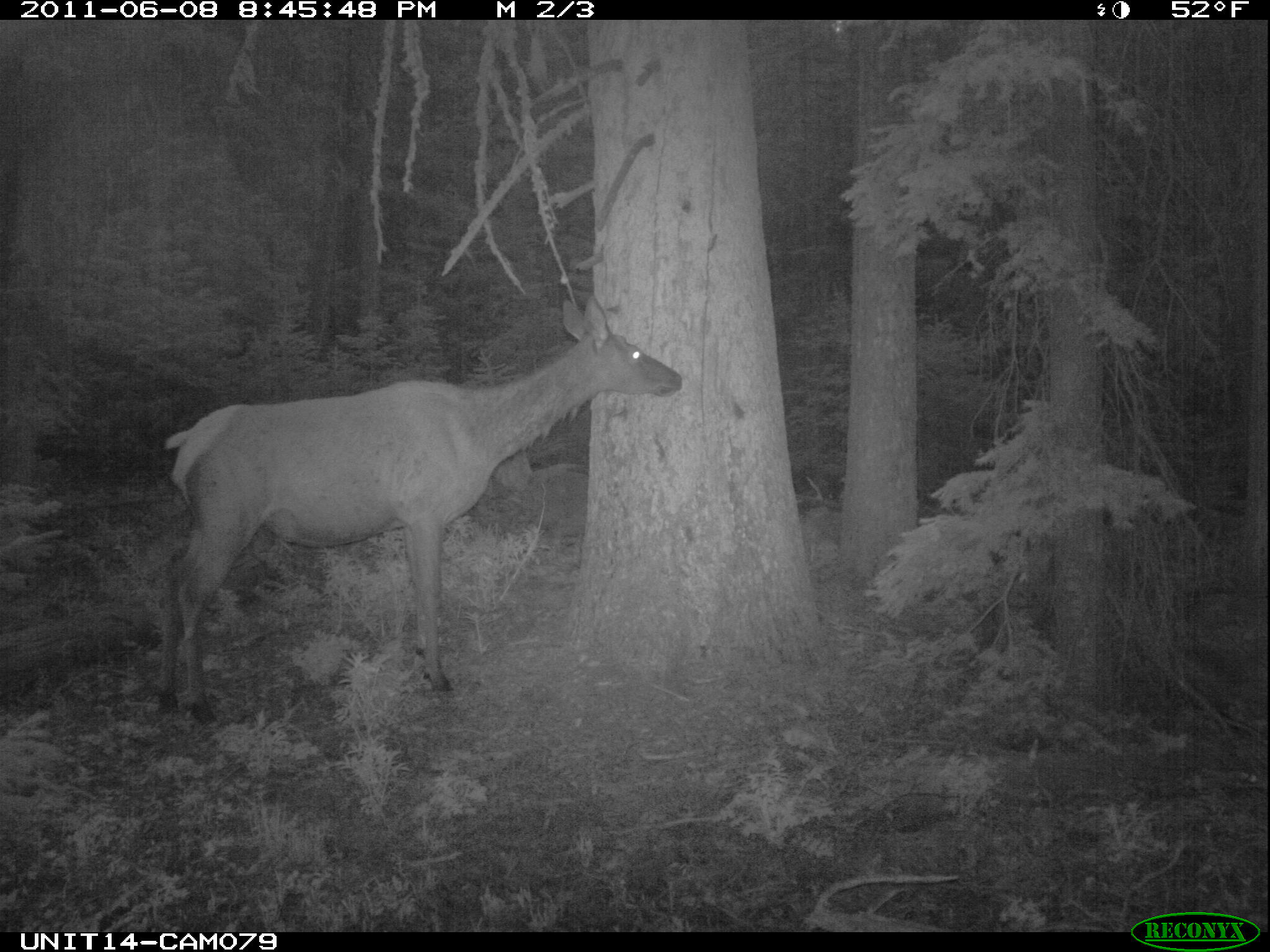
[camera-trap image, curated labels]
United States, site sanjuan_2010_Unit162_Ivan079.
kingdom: Animalia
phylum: Chordata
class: Mammalia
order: Artiodactyla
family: Cervidae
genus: Cervus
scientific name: Cervus elaphus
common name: red deer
Cervus elaphus (red deer).